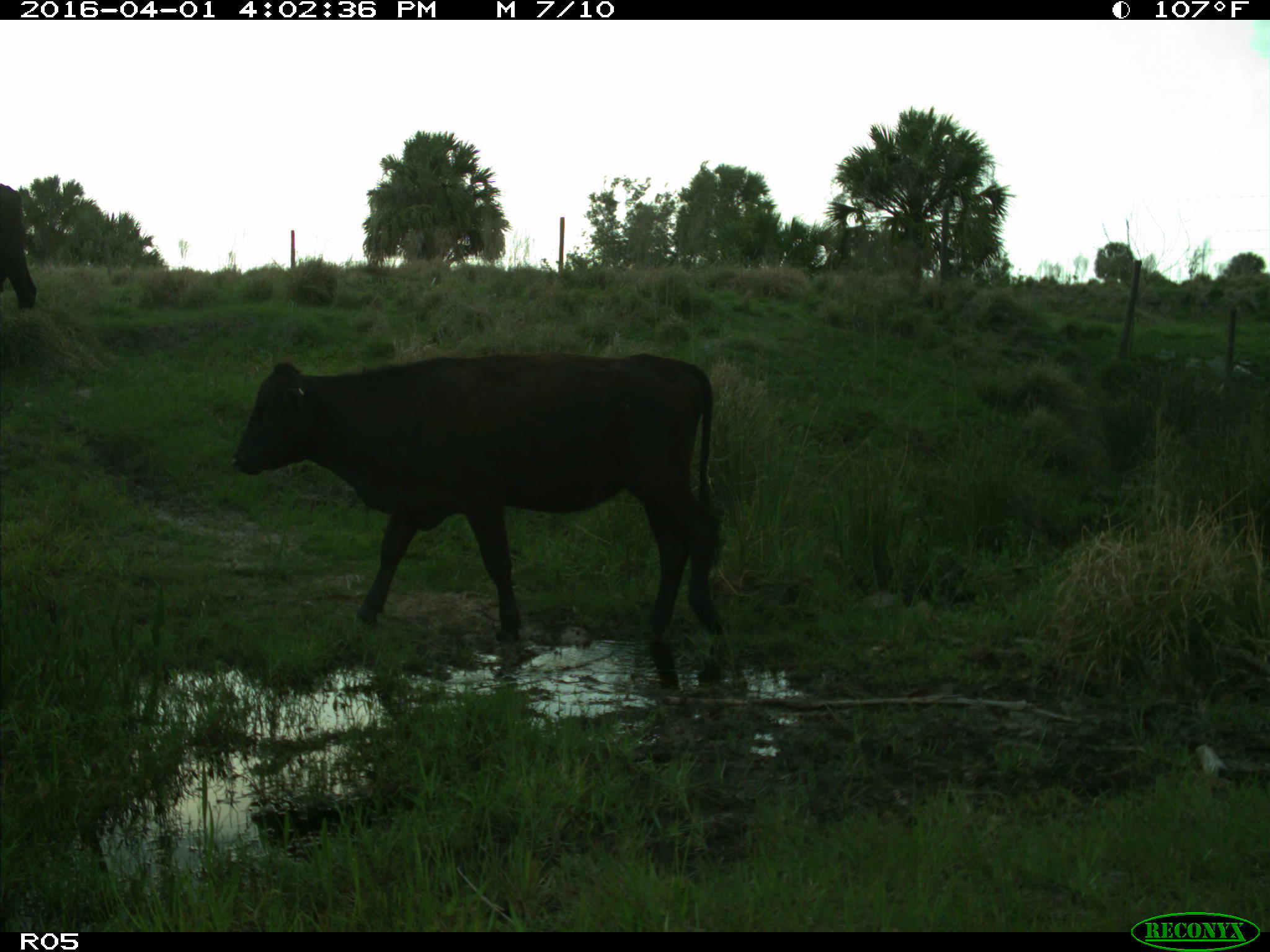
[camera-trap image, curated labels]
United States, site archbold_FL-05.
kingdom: Animalia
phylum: Chordata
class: Mammalia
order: Artiodactyla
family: Bovidae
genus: Bos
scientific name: Bos taurus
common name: domestic cow